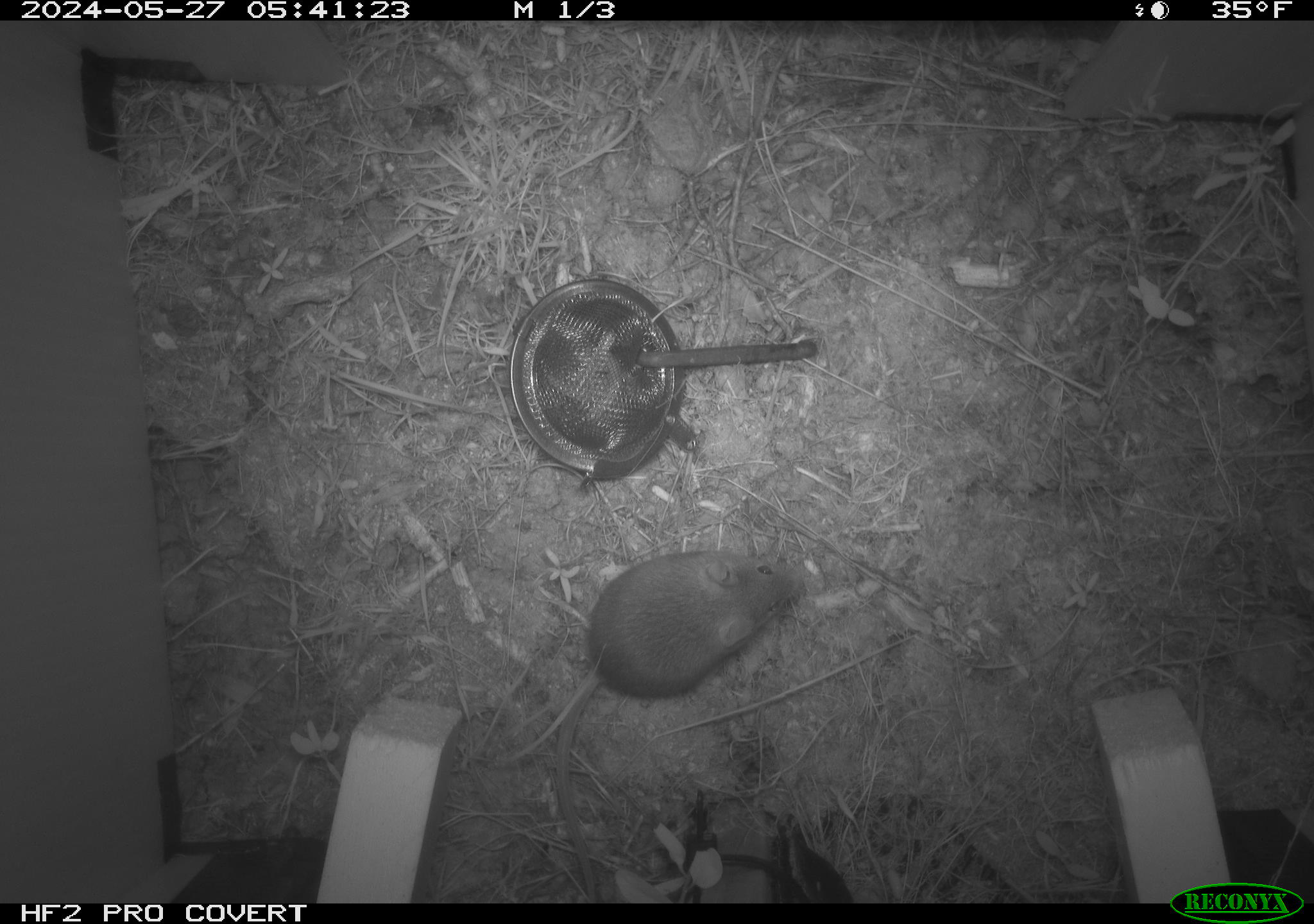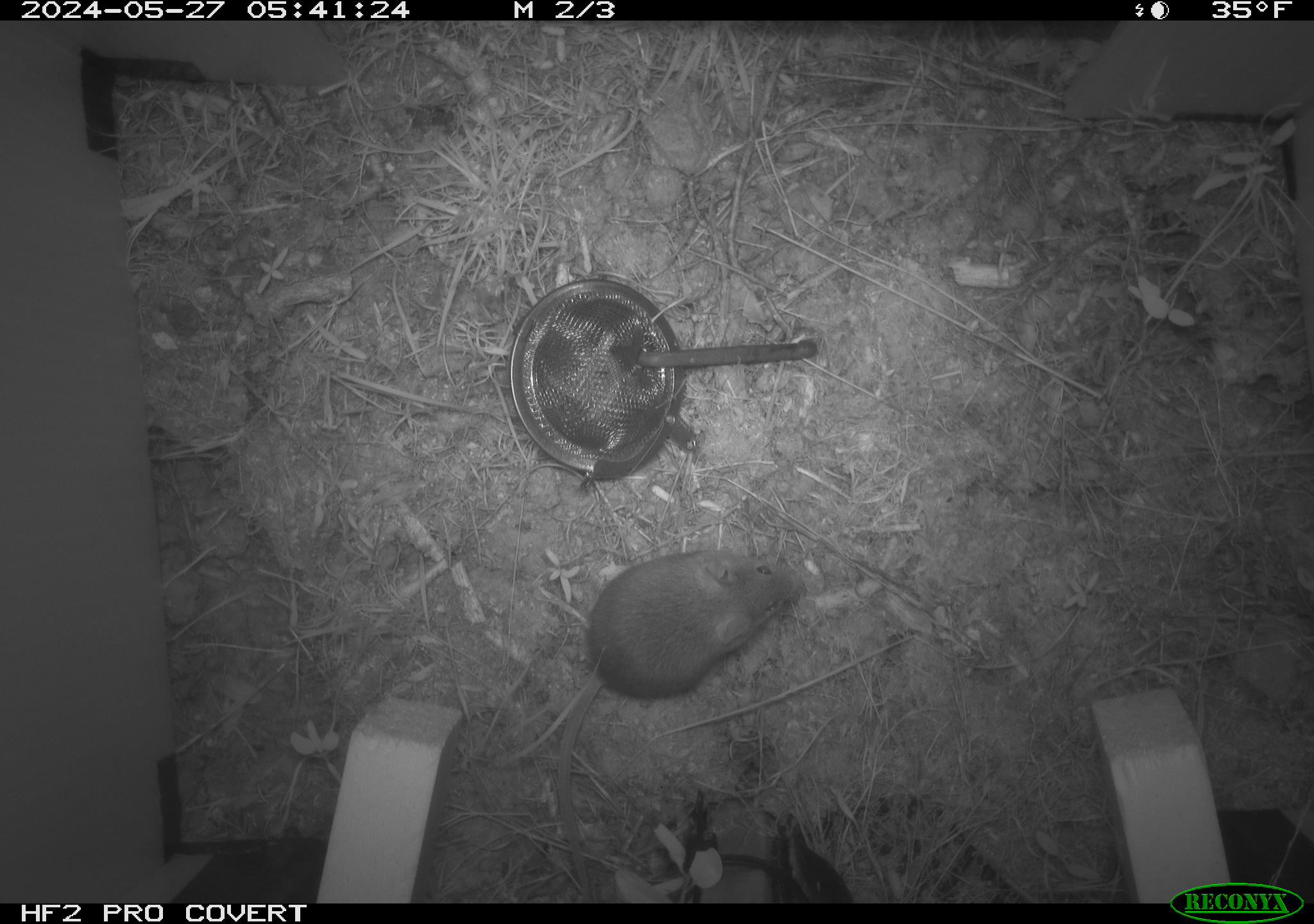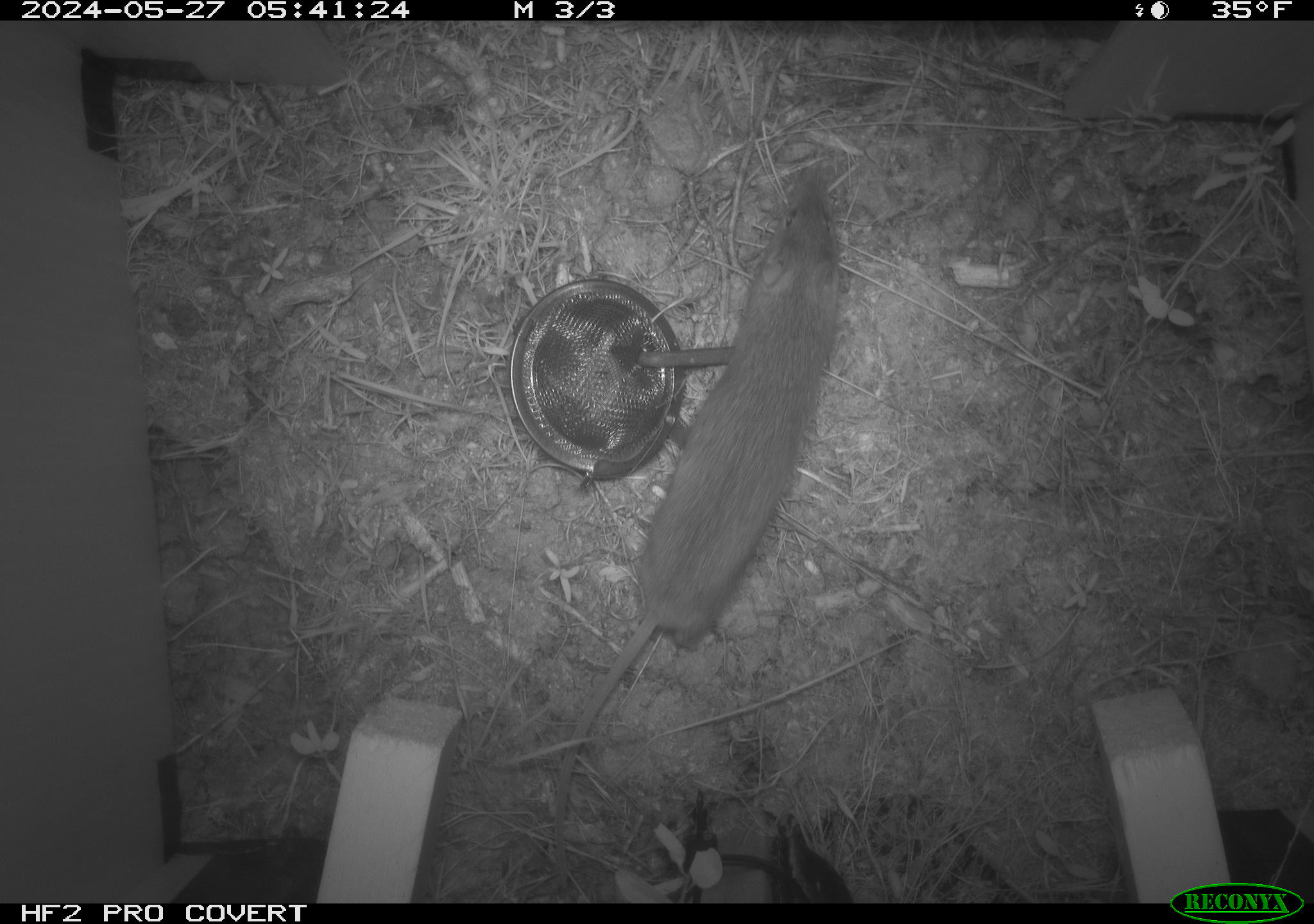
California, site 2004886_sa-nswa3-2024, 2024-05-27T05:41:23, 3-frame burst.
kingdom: Animalia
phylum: Chordata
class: Mammalia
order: Rodentia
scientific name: Rodentia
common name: rodent